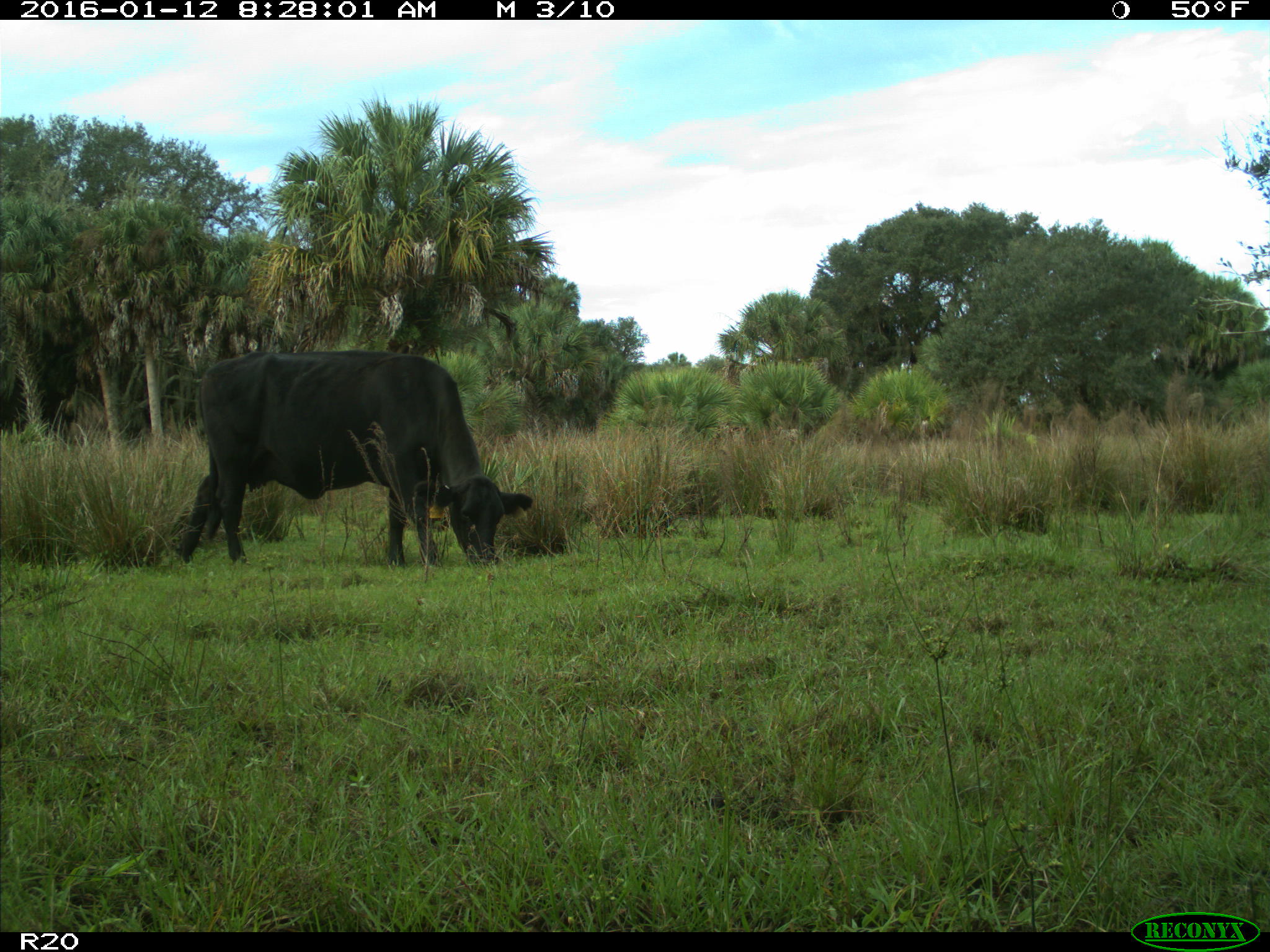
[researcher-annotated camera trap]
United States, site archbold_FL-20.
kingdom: Animalia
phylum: Chordata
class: Mammalia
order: Artiodactyla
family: Bovidae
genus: Bos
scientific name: Bos taurus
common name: domestic cow